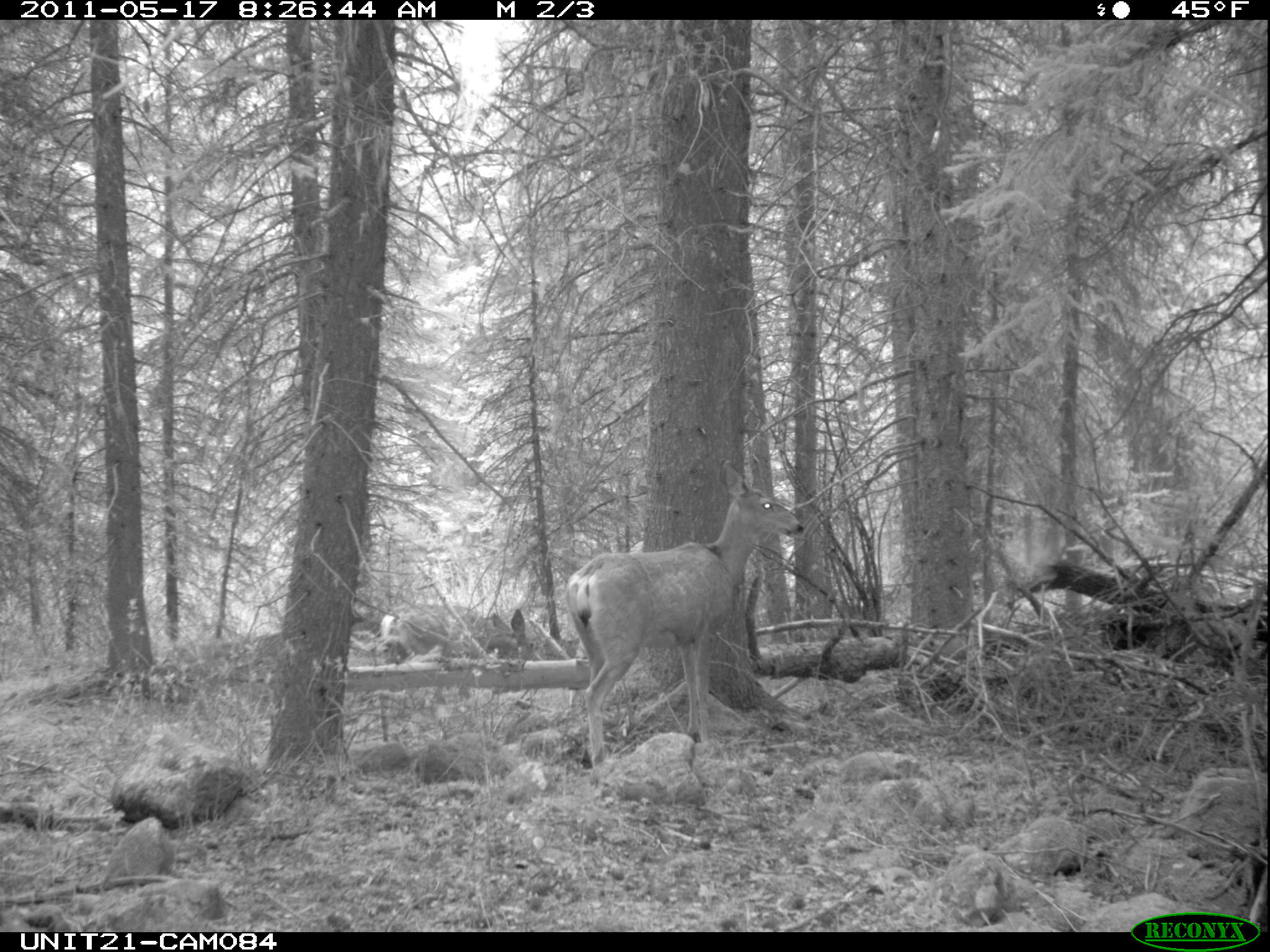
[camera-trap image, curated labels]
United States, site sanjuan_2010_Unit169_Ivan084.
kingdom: Animalia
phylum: Chordata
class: Mammalia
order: Artiodactyla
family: Cervidae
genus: Odocoileus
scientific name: Odocoileus hemionus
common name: mule deer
Odocoileus hemionus (mule deer).